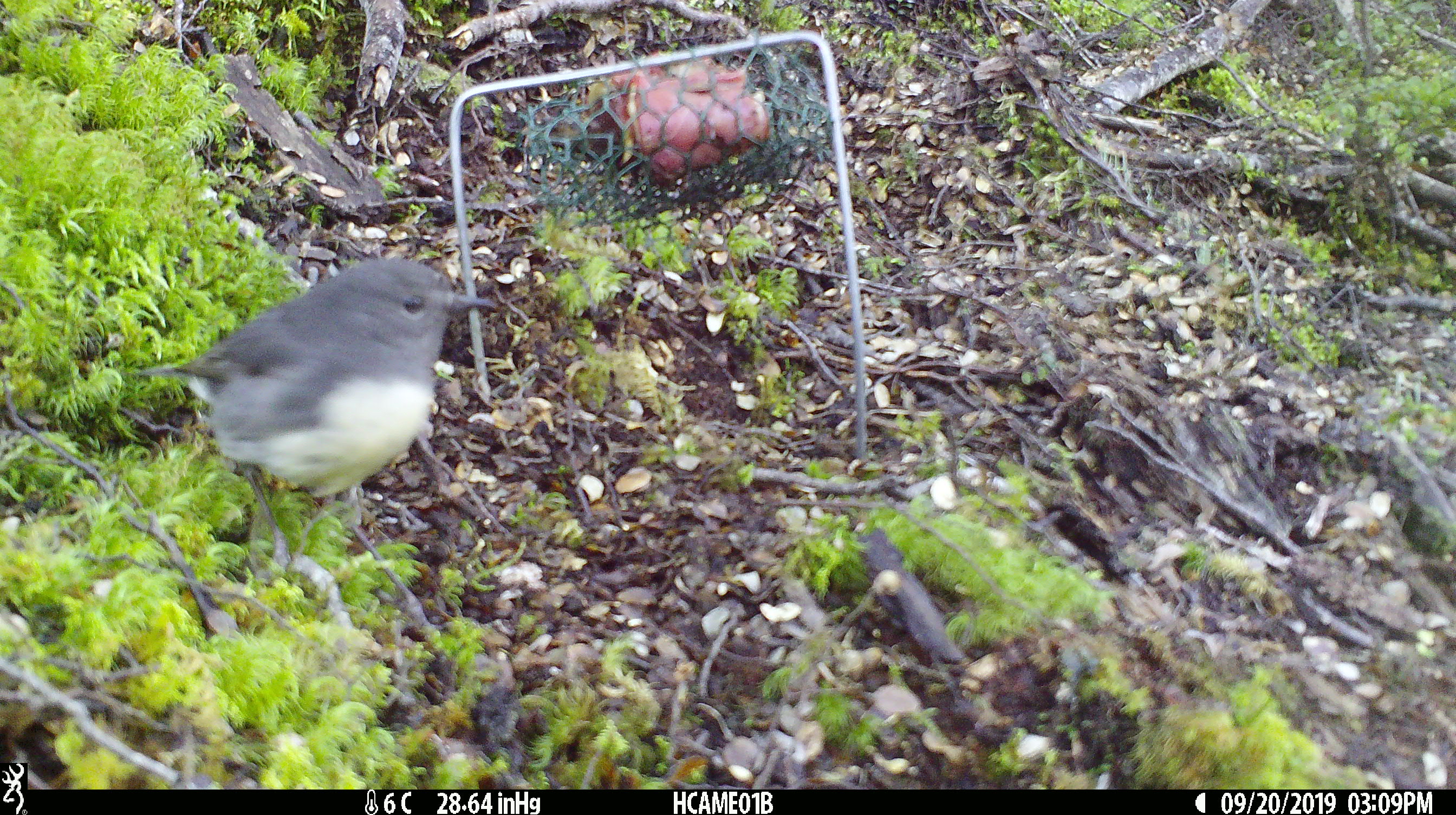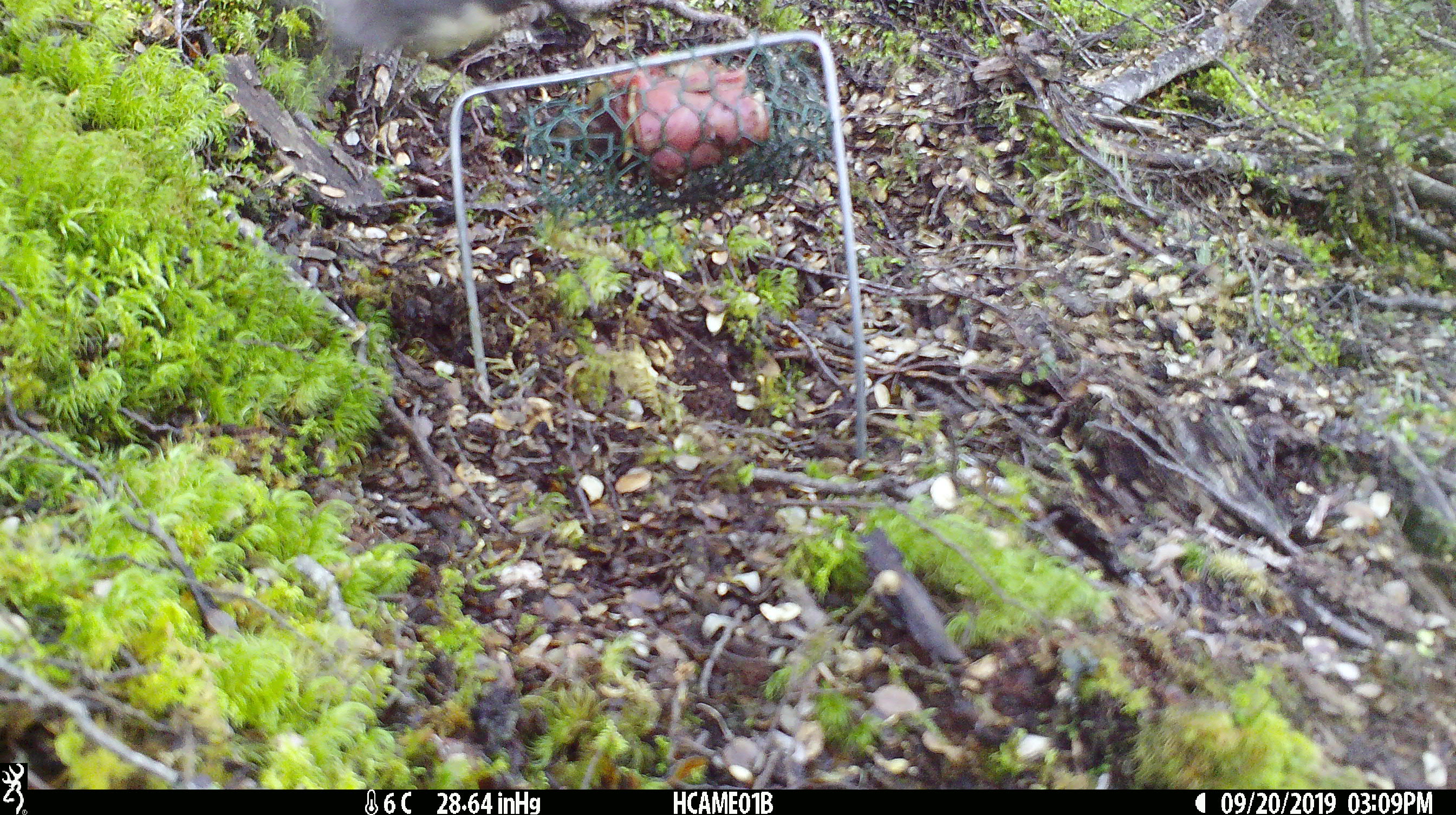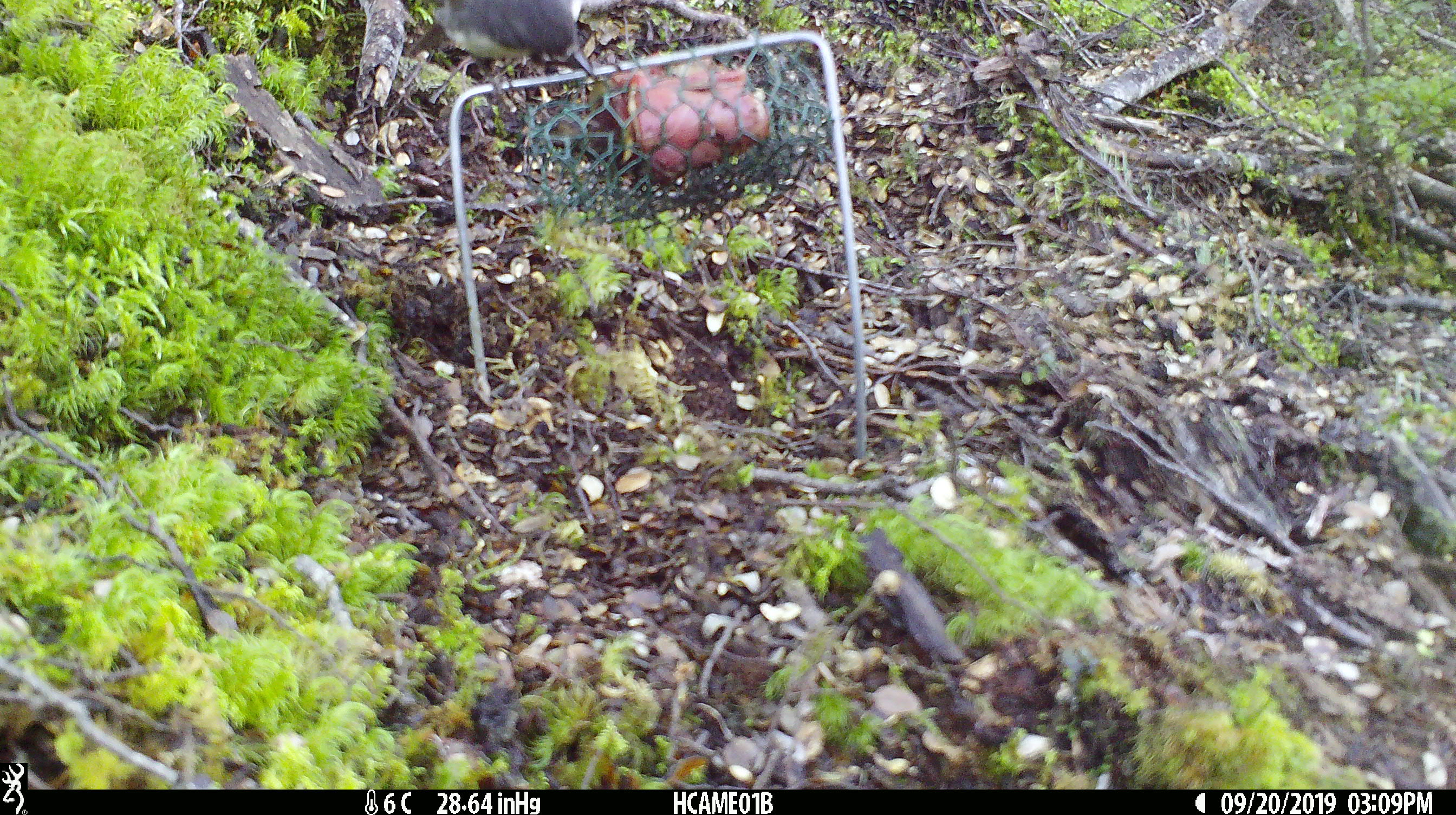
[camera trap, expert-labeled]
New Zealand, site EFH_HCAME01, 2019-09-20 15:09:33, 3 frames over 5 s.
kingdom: Animalia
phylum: Chordata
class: Aves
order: Passeriformes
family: Petroicidae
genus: Petroica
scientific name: Petroica australis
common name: new zealand robin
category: robin